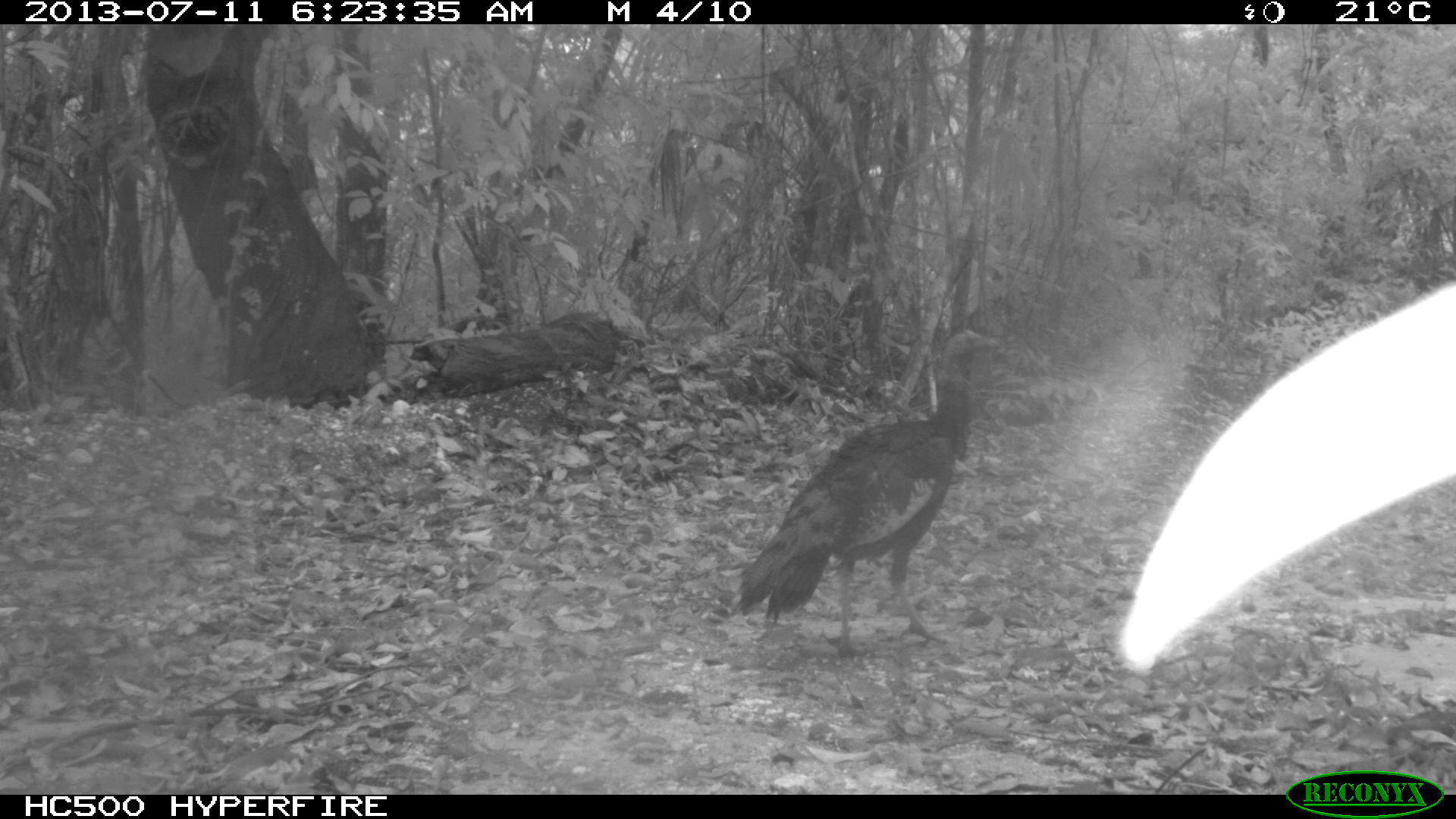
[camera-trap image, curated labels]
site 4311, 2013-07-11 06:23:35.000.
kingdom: Animalia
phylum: Chordata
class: Aves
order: Galliformes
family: Phasianidae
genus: Meleagris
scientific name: Meleagris ocellata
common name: ocellated turkey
Meleagris ocellata (ocellated turkey), count 1, sex female.